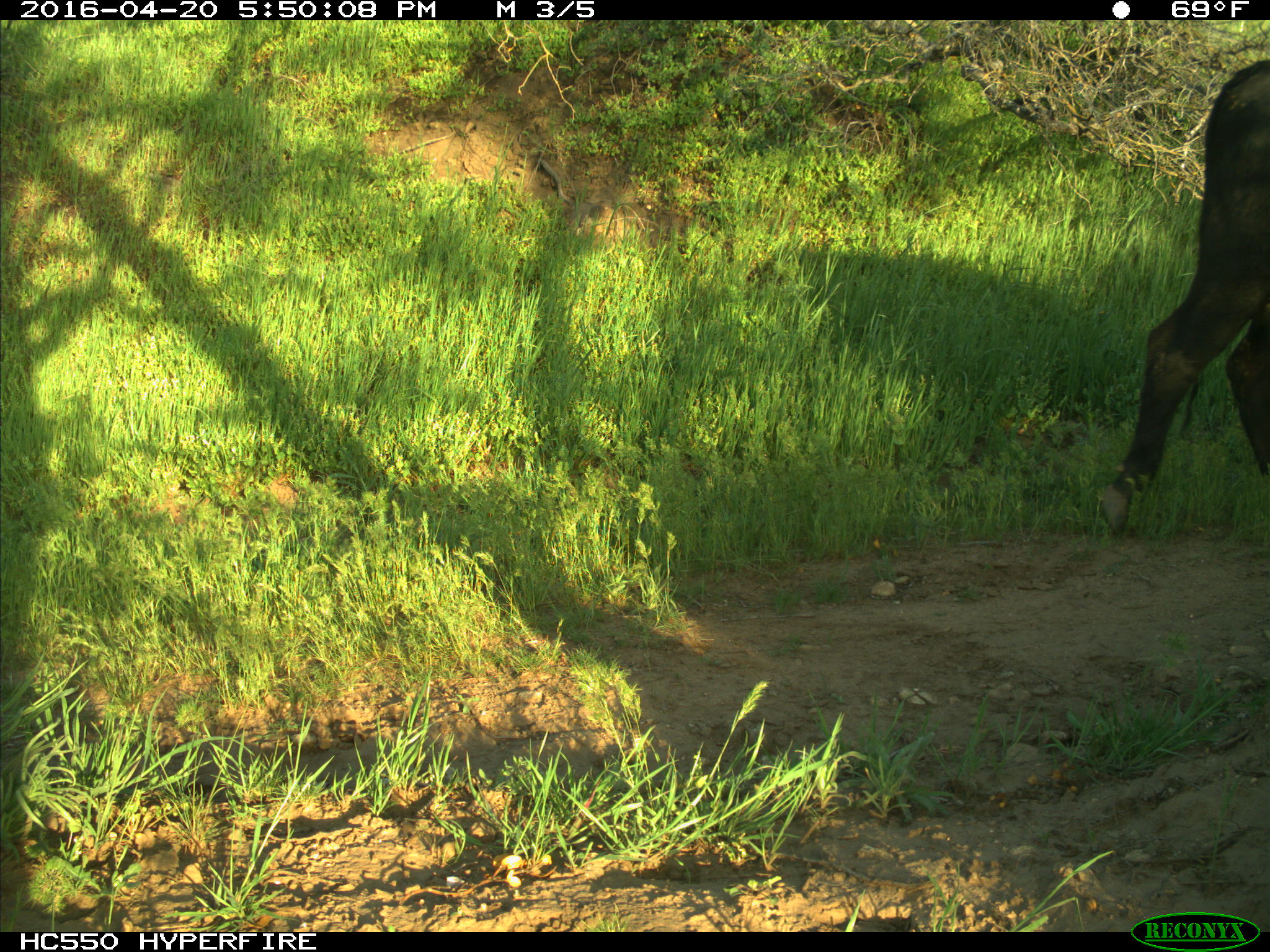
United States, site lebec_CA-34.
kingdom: Animalia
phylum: Chordata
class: Mammalia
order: Artiodactyla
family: Bovidae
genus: Bos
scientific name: Bos taurus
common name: domestic cow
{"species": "Bos taurus (domestic cow)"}